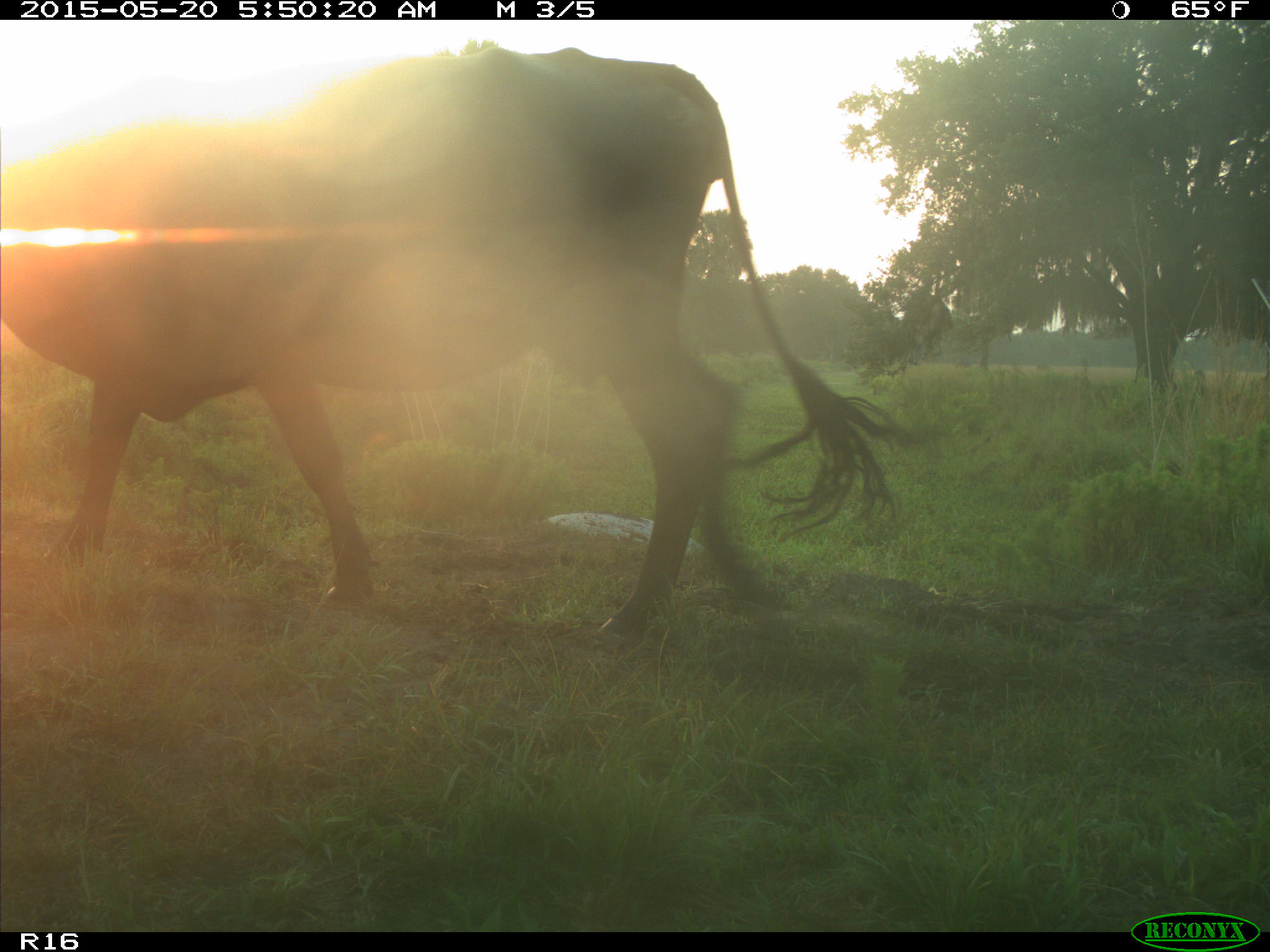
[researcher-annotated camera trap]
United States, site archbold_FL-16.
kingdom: Animalia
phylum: Chordata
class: Mammalia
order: Artiodactyla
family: Bovidae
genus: Bos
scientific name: Bos taurus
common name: domestic cow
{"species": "Bos taurus (domestic cow)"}